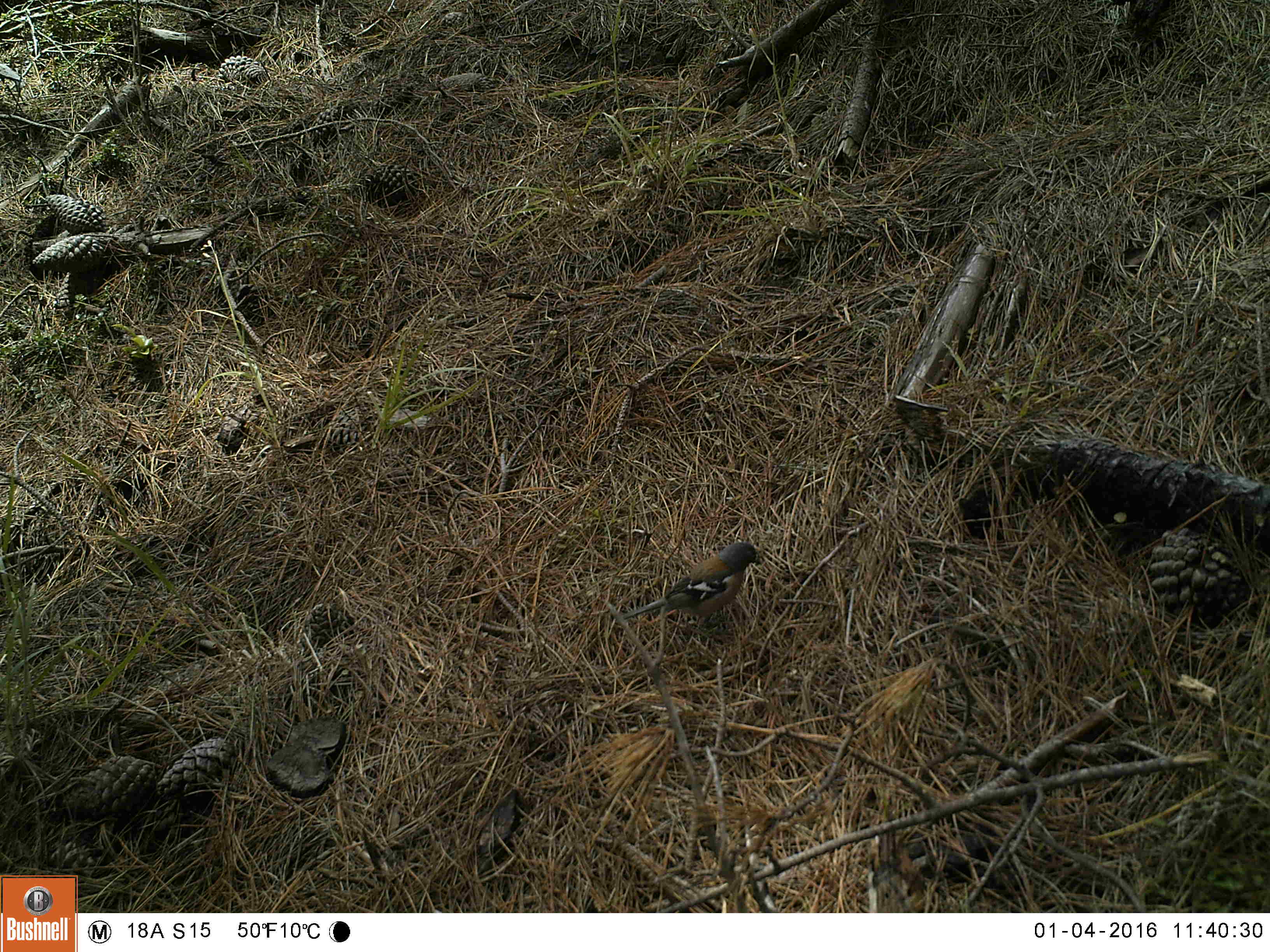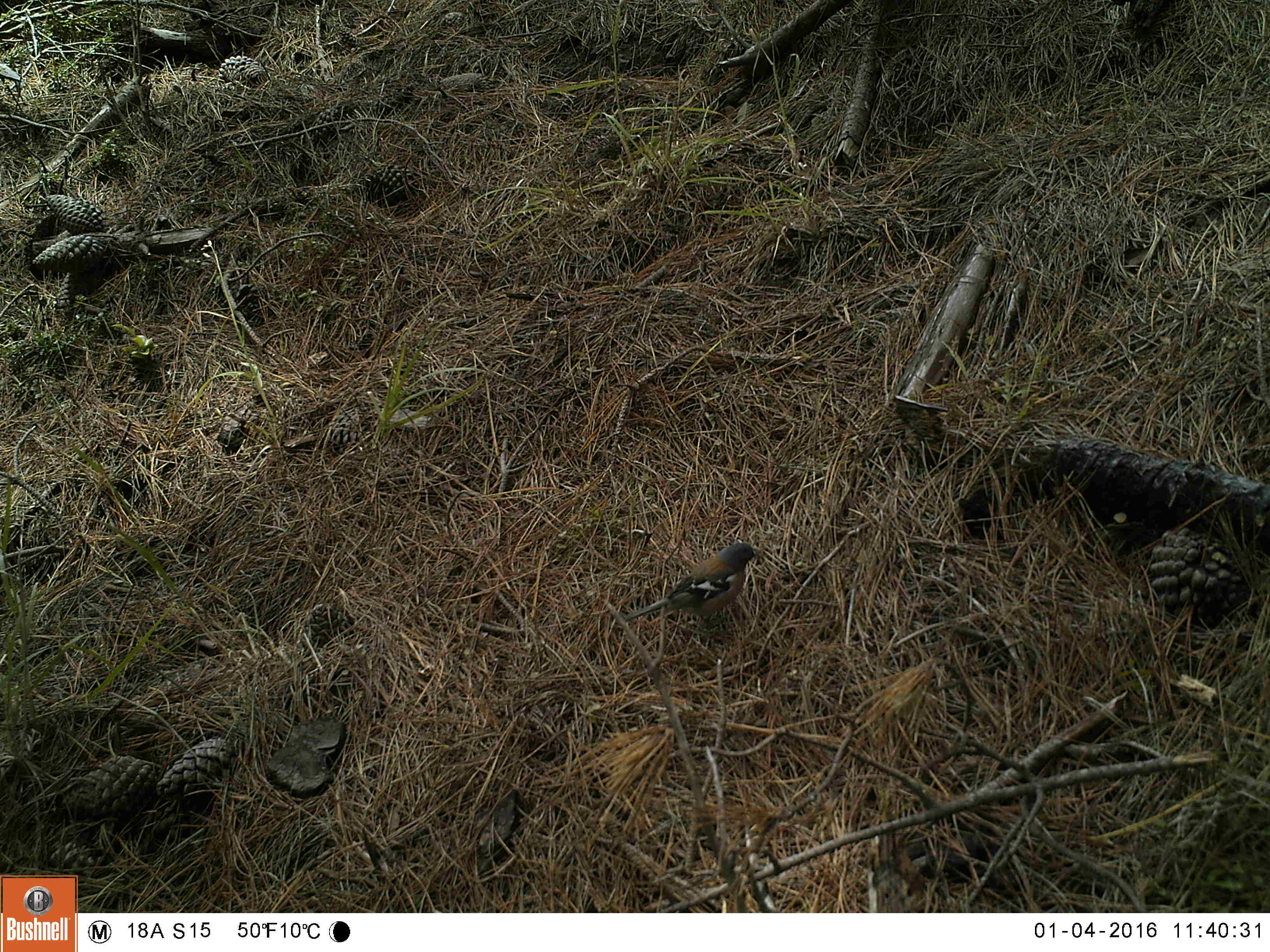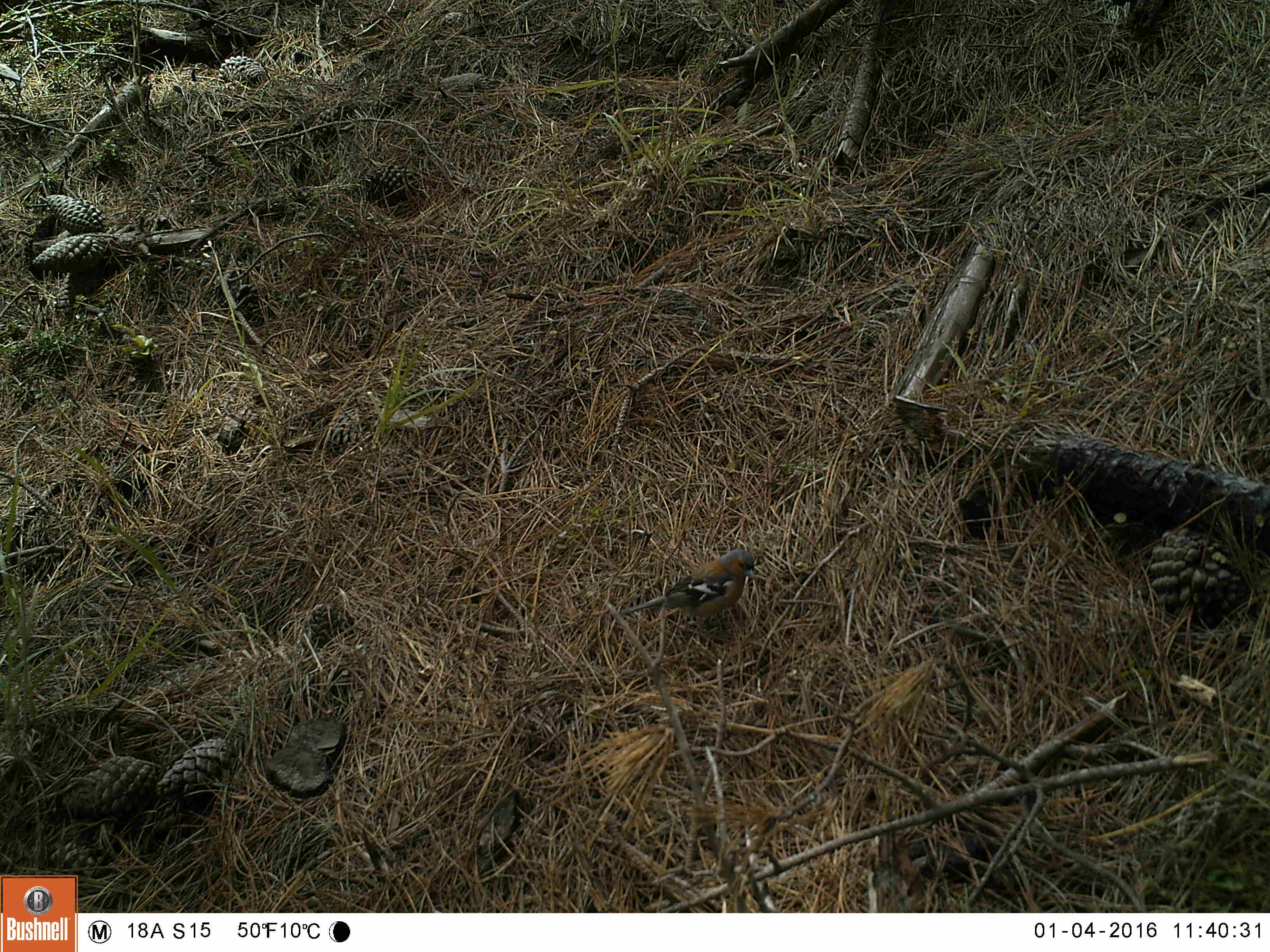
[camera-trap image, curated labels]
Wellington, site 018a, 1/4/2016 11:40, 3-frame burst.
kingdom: Animalia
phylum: Chordata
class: Aves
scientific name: Aves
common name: bird